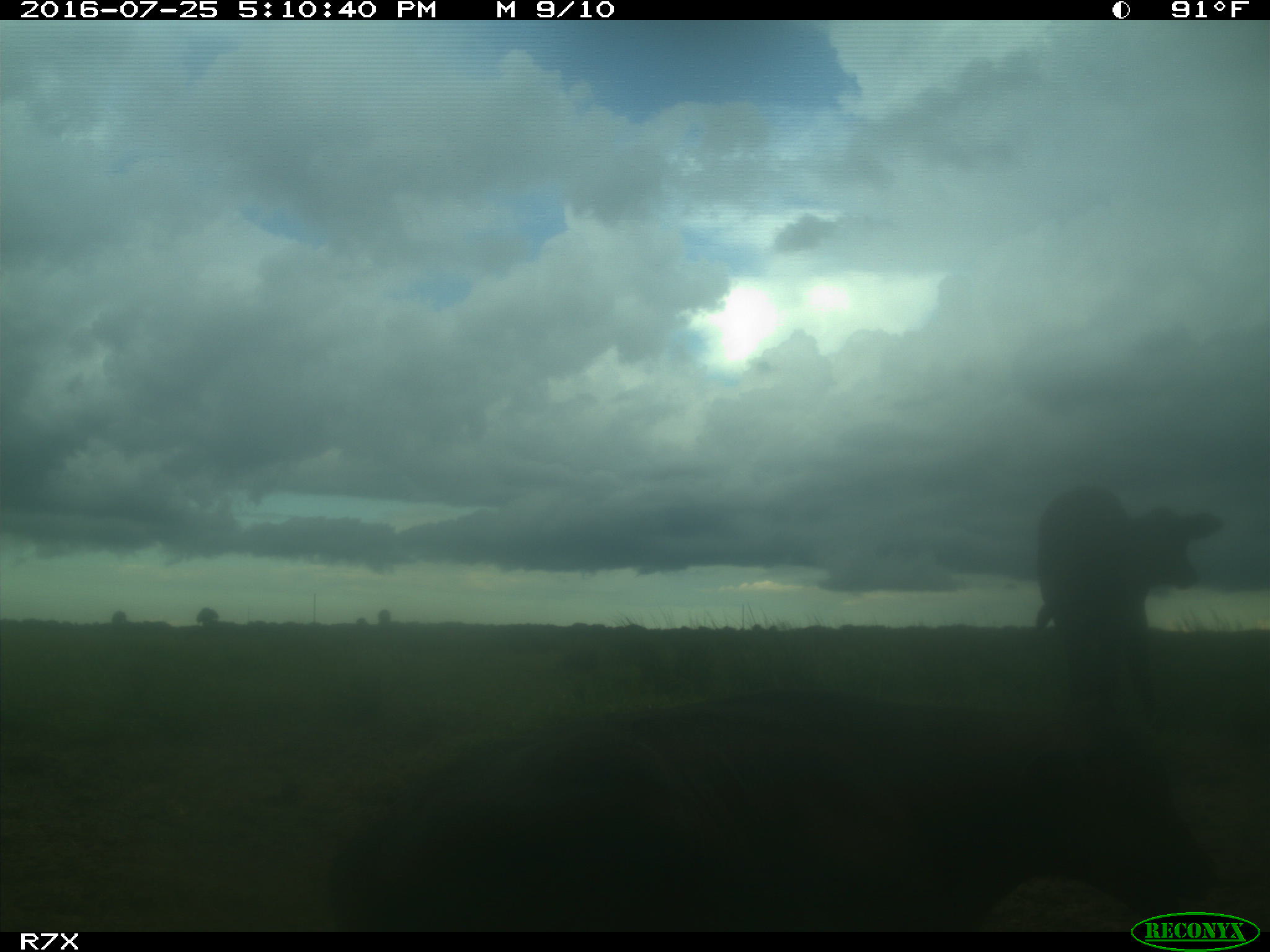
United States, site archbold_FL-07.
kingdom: Animalia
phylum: Chordata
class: Mammalia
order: Artiodactyla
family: Bovidae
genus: Bos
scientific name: Bos taurus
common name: domestic cow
Bos taurus (domestic cow).